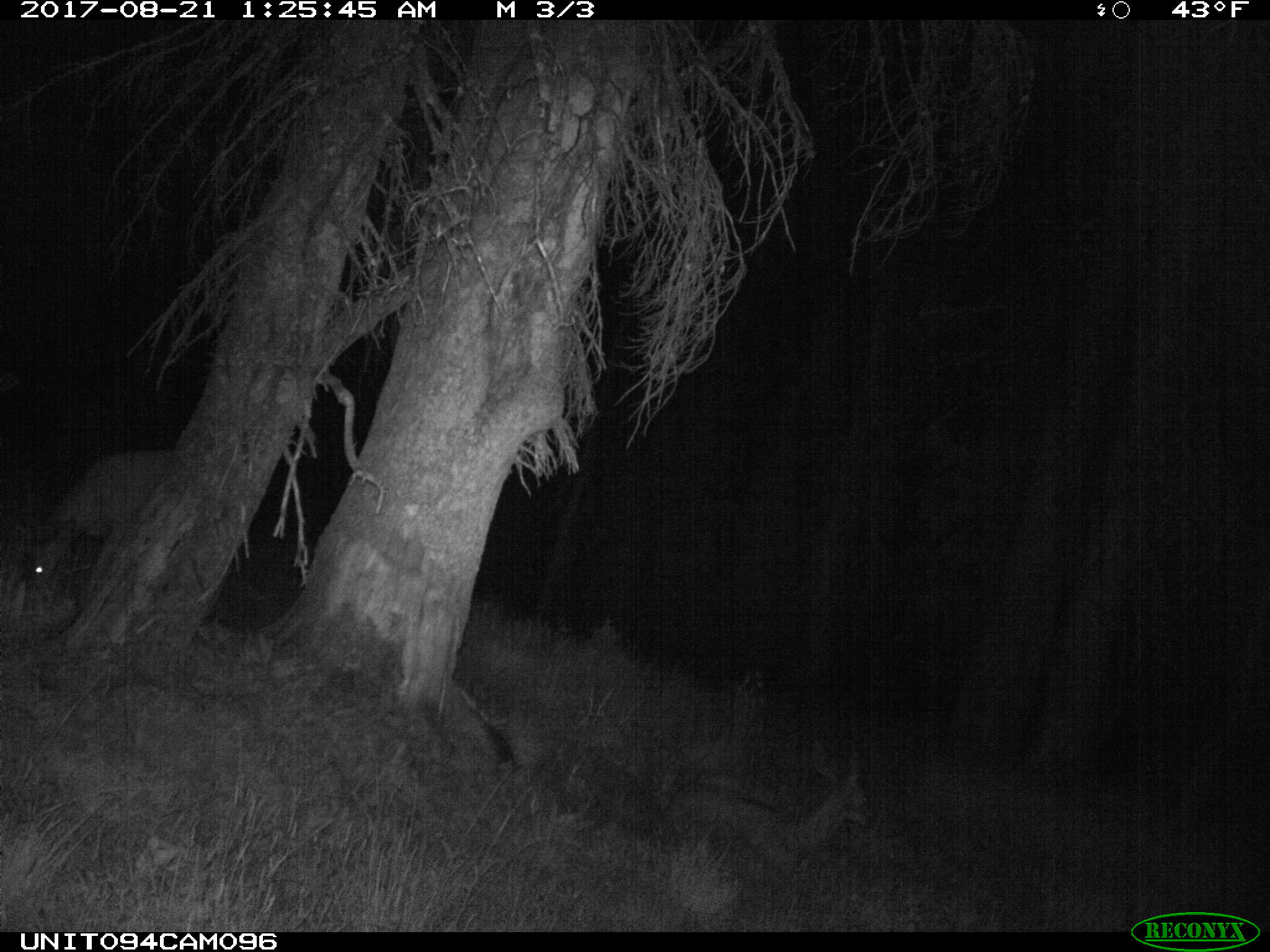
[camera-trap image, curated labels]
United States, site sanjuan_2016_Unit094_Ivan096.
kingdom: Animalia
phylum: Chordata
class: Mammalia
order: Artiodactyla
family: Cervidae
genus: Odocoileus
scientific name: Odocoileus hemionus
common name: mule deer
Odocoileus hemionus (mule deer).